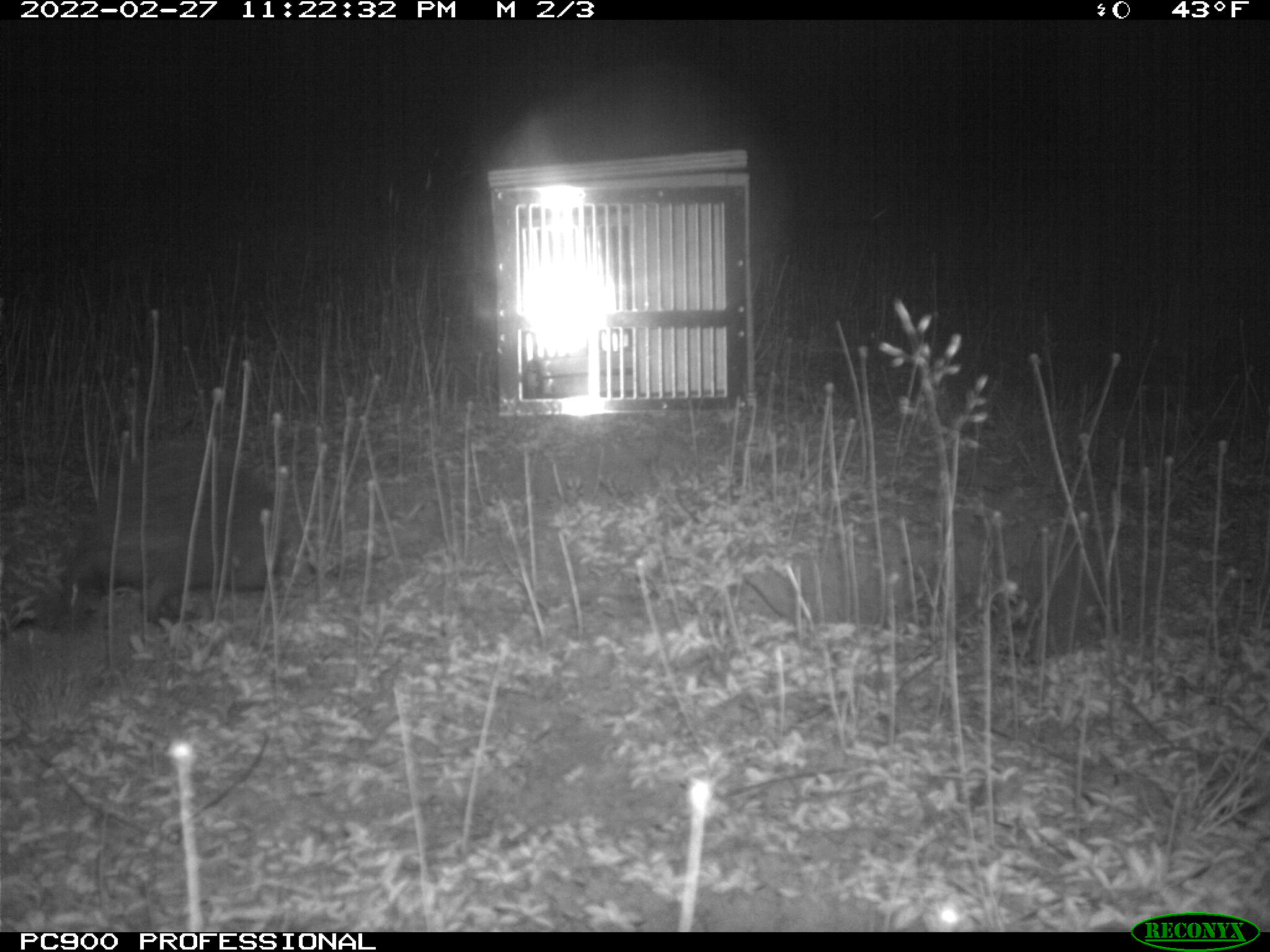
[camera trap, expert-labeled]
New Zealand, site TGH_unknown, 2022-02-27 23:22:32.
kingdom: Animalia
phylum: Chordata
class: Mammalia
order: Eulipotyphla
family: Erinaceidae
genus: Erinaceus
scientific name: Erinaceus europaeus europaeus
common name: european hedgehog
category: hedgehog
Hedgehog (european hedgehog) (Erinaceus europaeus europaeus).